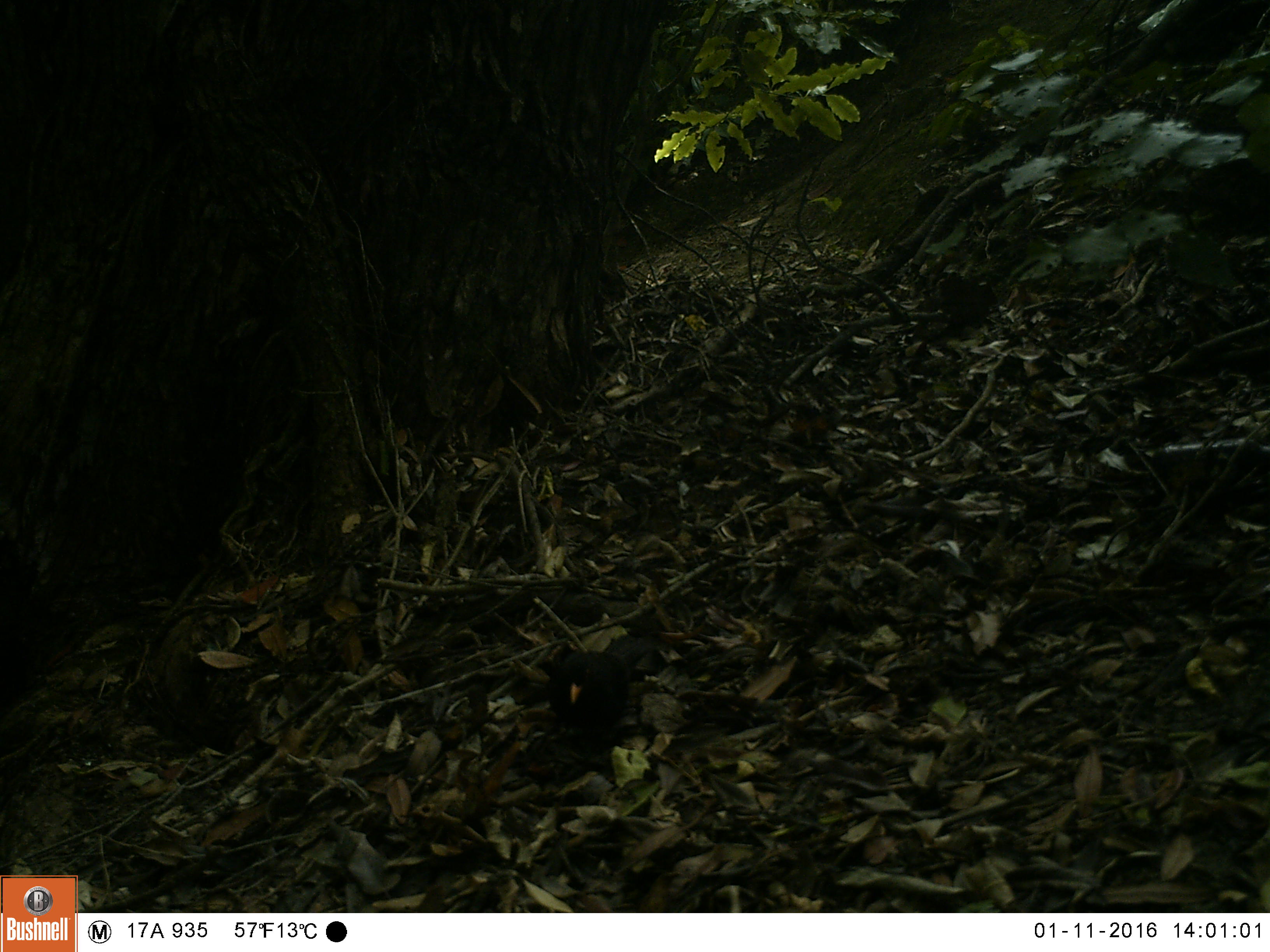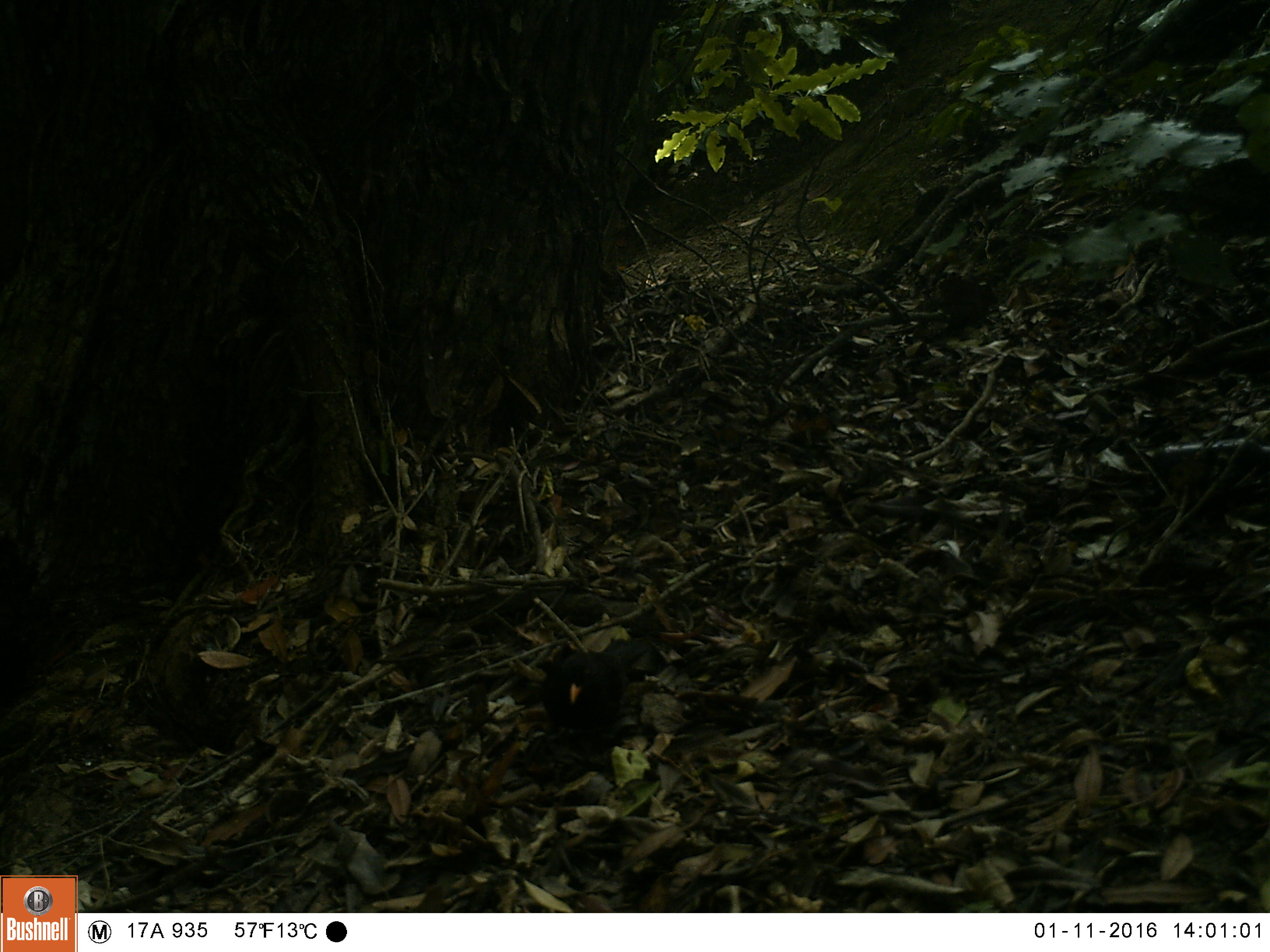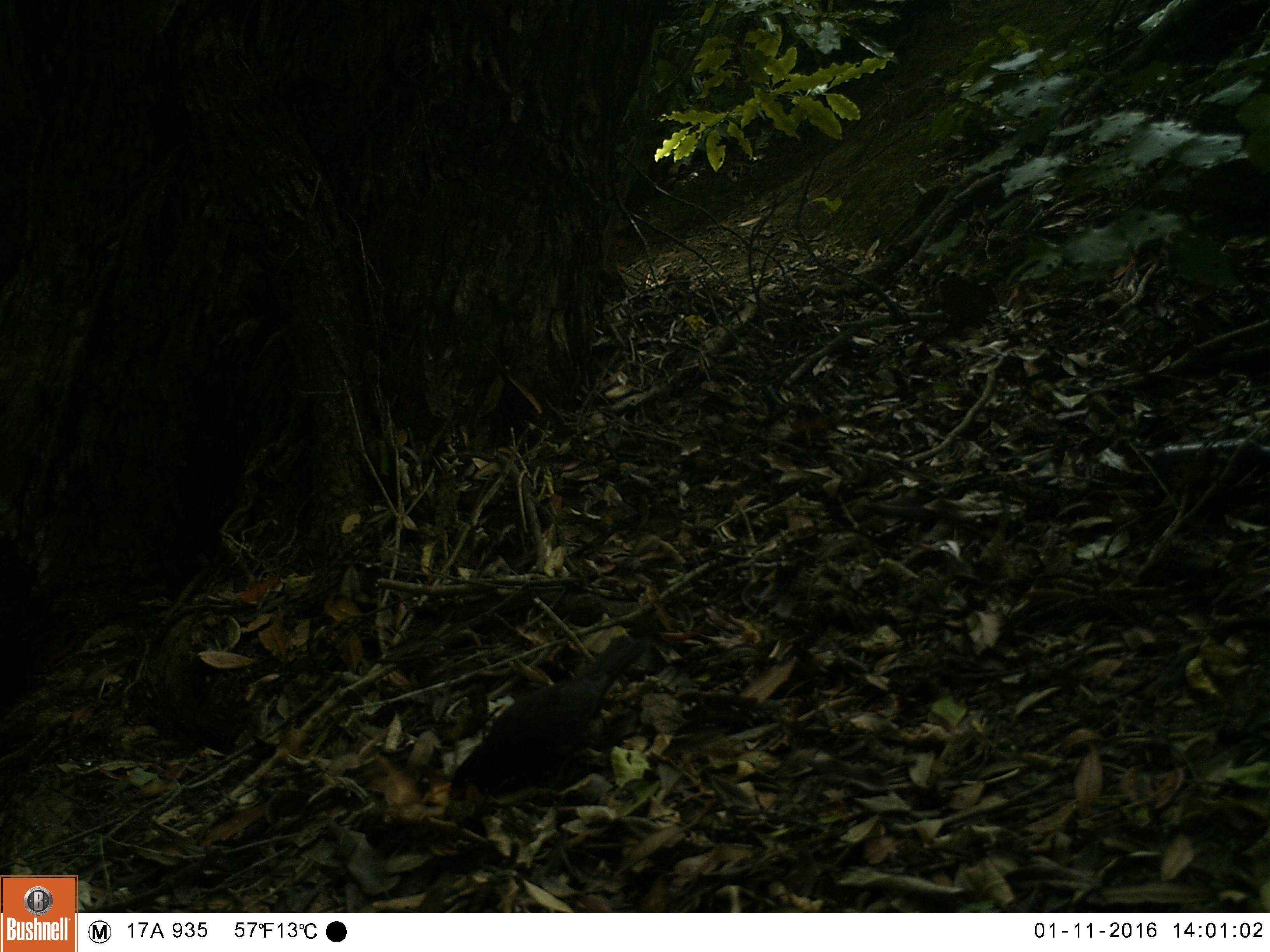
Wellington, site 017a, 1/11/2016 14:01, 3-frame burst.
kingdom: Animalia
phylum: Chordata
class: Aves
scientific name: Aves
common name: bird